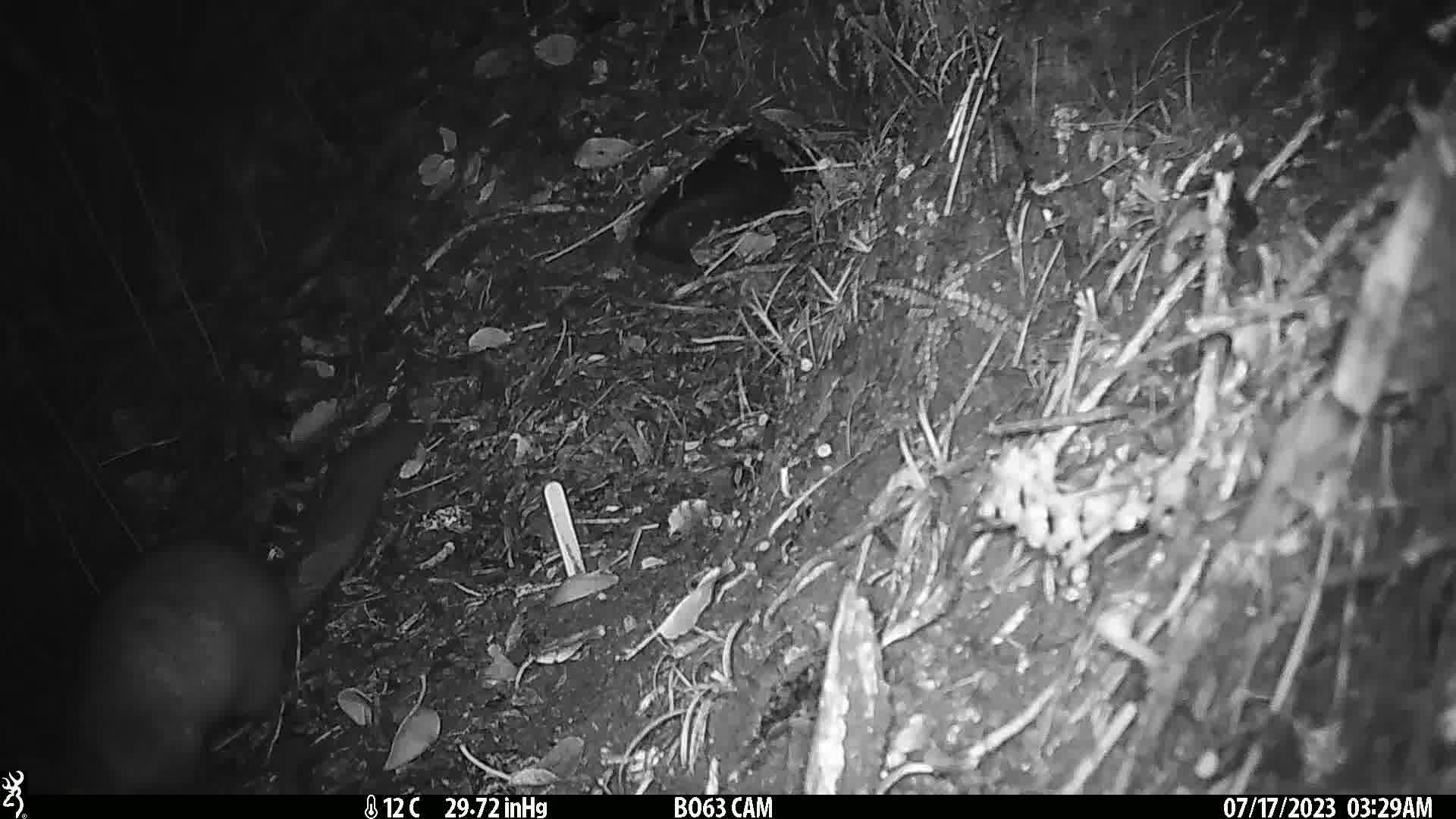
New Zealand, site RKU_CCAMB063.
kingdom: Animalia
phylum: Chordata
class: Mammalia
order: Diprotodontia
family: Phalangeridae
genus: Trichosurus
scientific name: Trichosurus vulpecula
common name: common brushtail possum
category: possum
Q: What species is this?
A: Possum (common brushtail possum) (Trichosurus vulpecula).